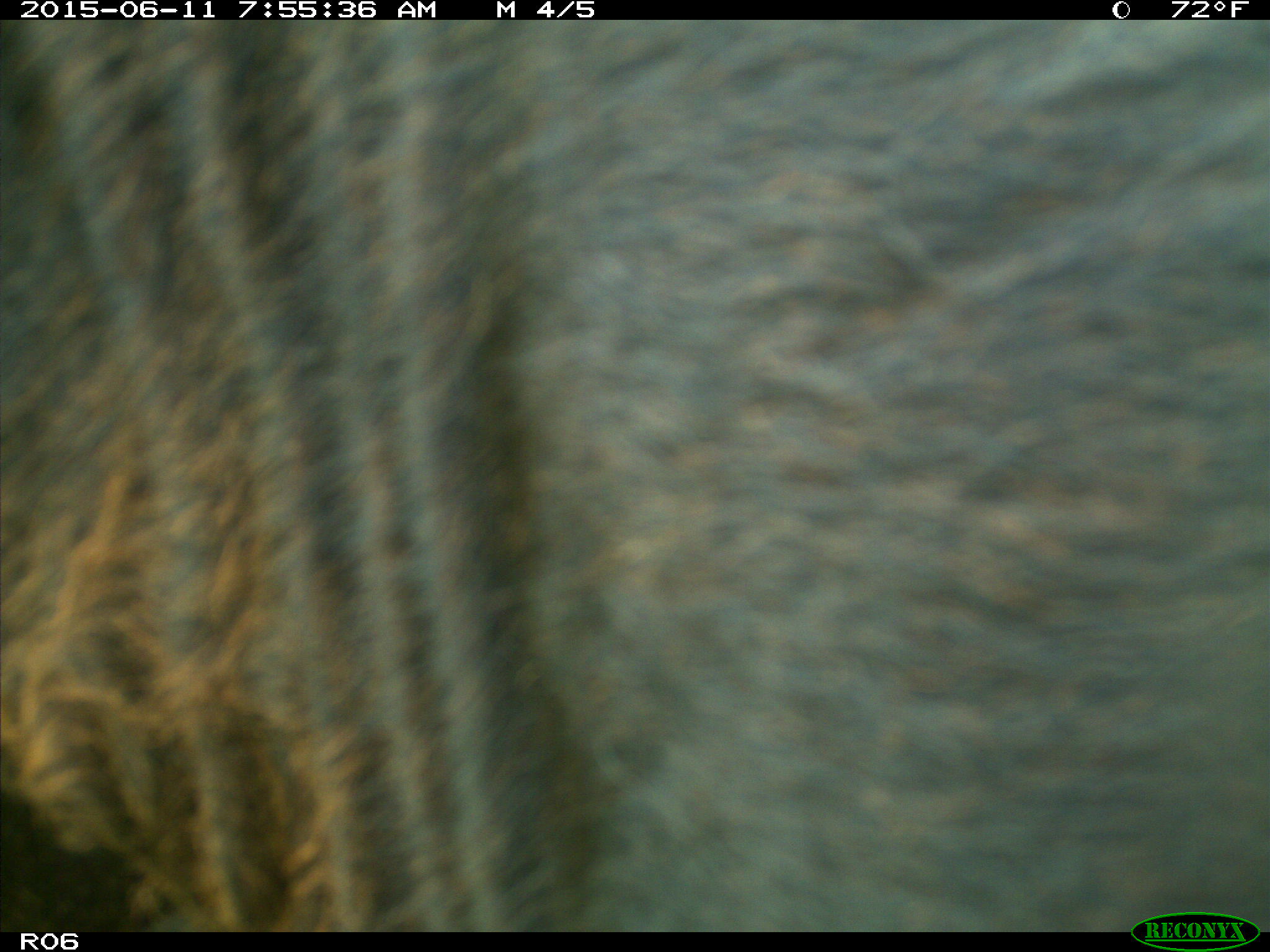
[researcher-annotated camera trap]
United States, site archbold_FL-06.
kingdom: Animalia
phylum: Chordata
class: Mammalia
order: Artiodactyla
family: Bovidae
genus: Bos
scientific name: Bos taurus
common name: domestic cow